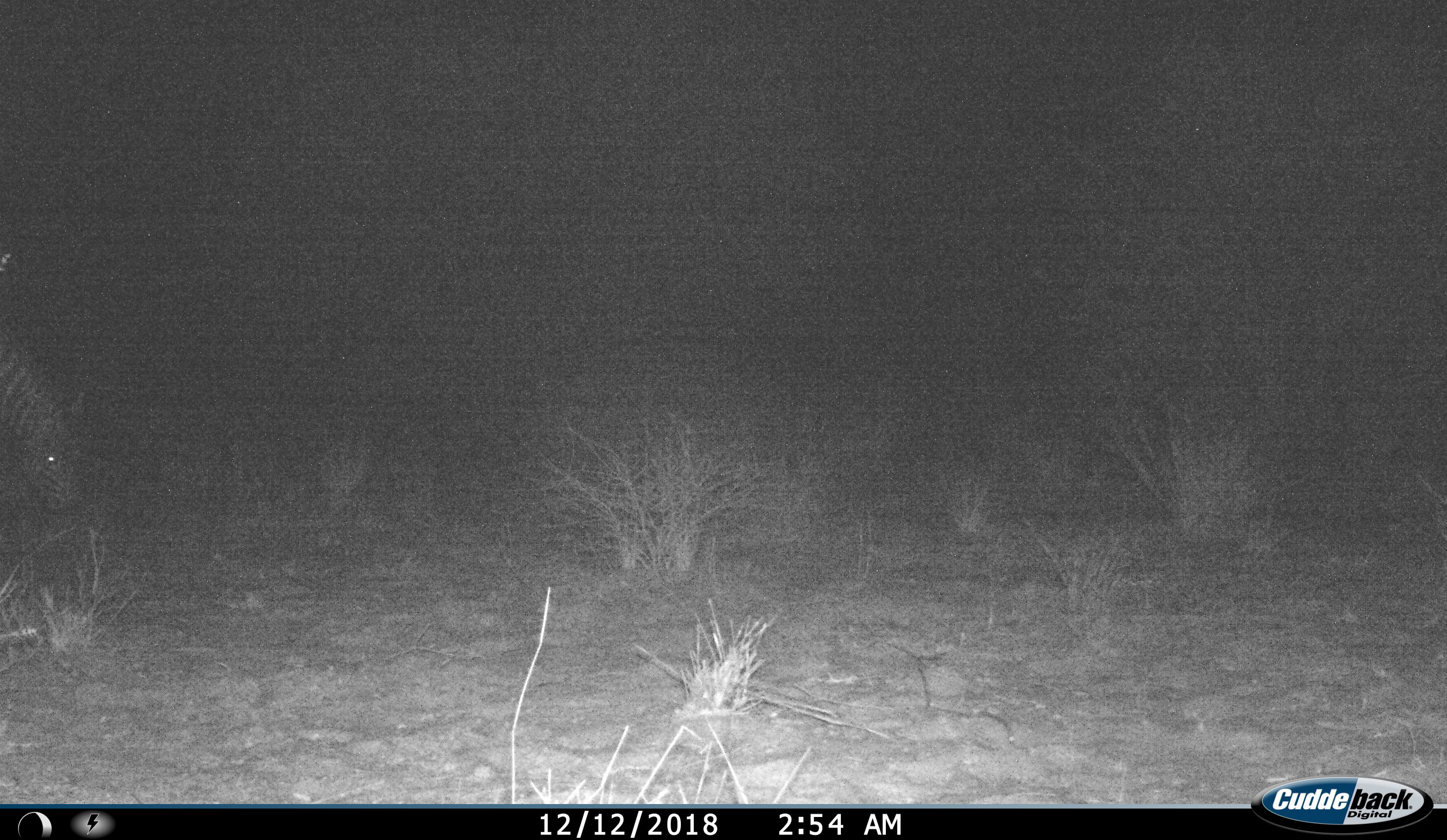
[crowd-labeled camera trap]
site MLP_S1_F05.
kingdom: Animalia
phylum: Chordata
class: Mammalia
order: Perissodactyla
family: Equidae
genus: Equus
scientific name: Equus quagga burchellii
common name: burchell's zebra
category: zebraburchells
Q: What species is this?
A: Zebraburchells (burchell's zebra) (Equus quagga burchellii).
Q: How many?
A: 1.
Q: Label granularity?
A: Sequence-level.